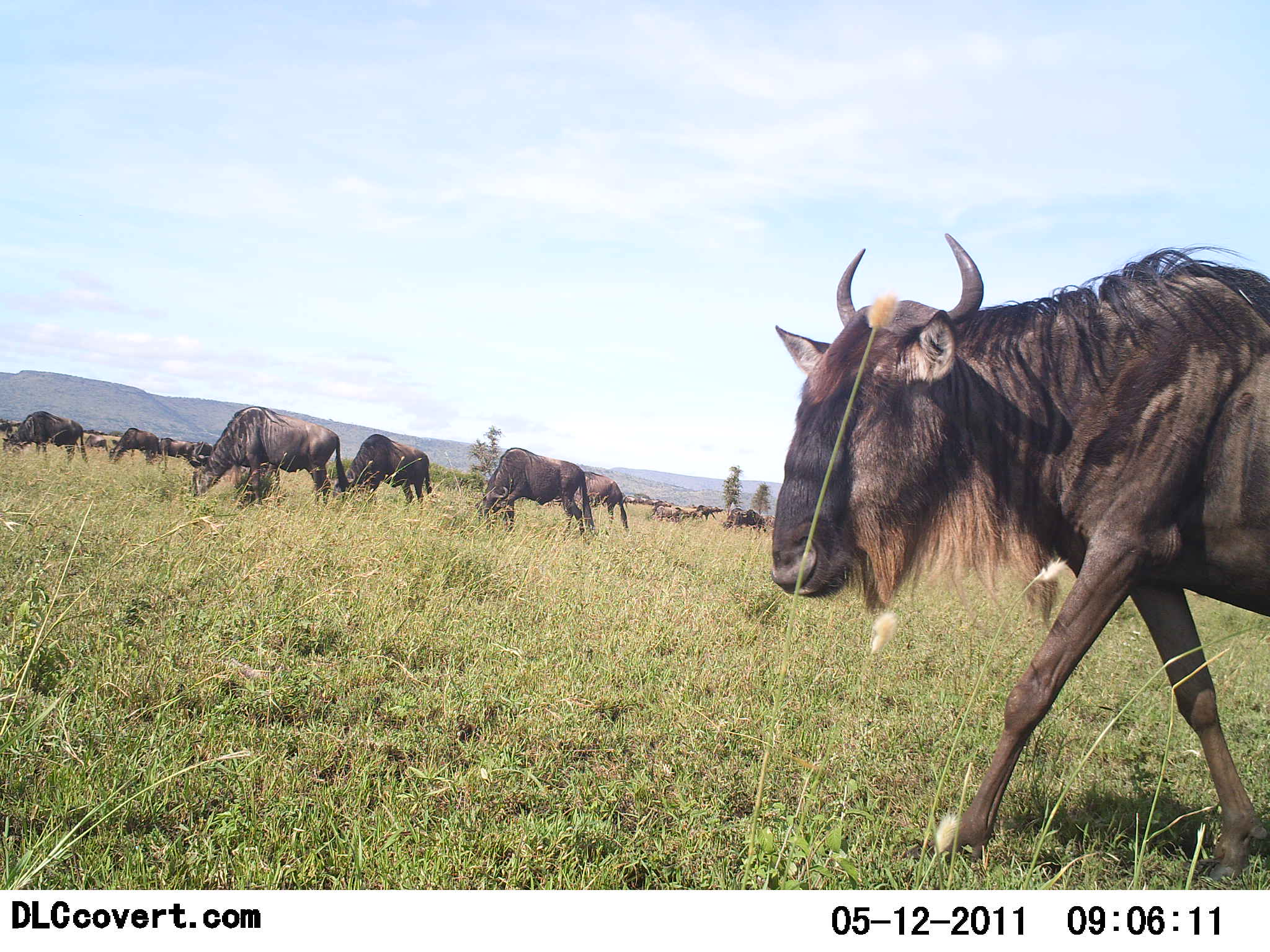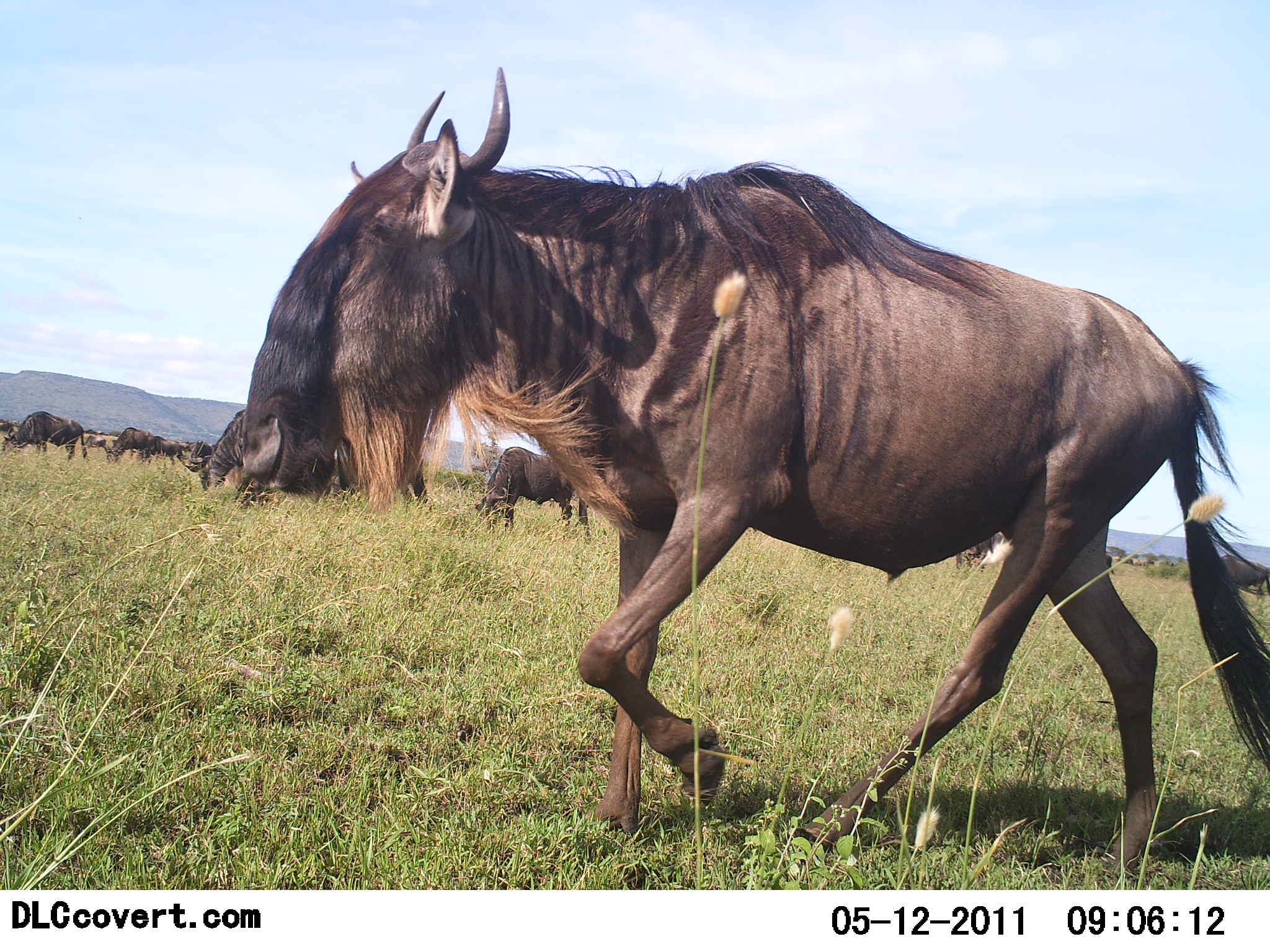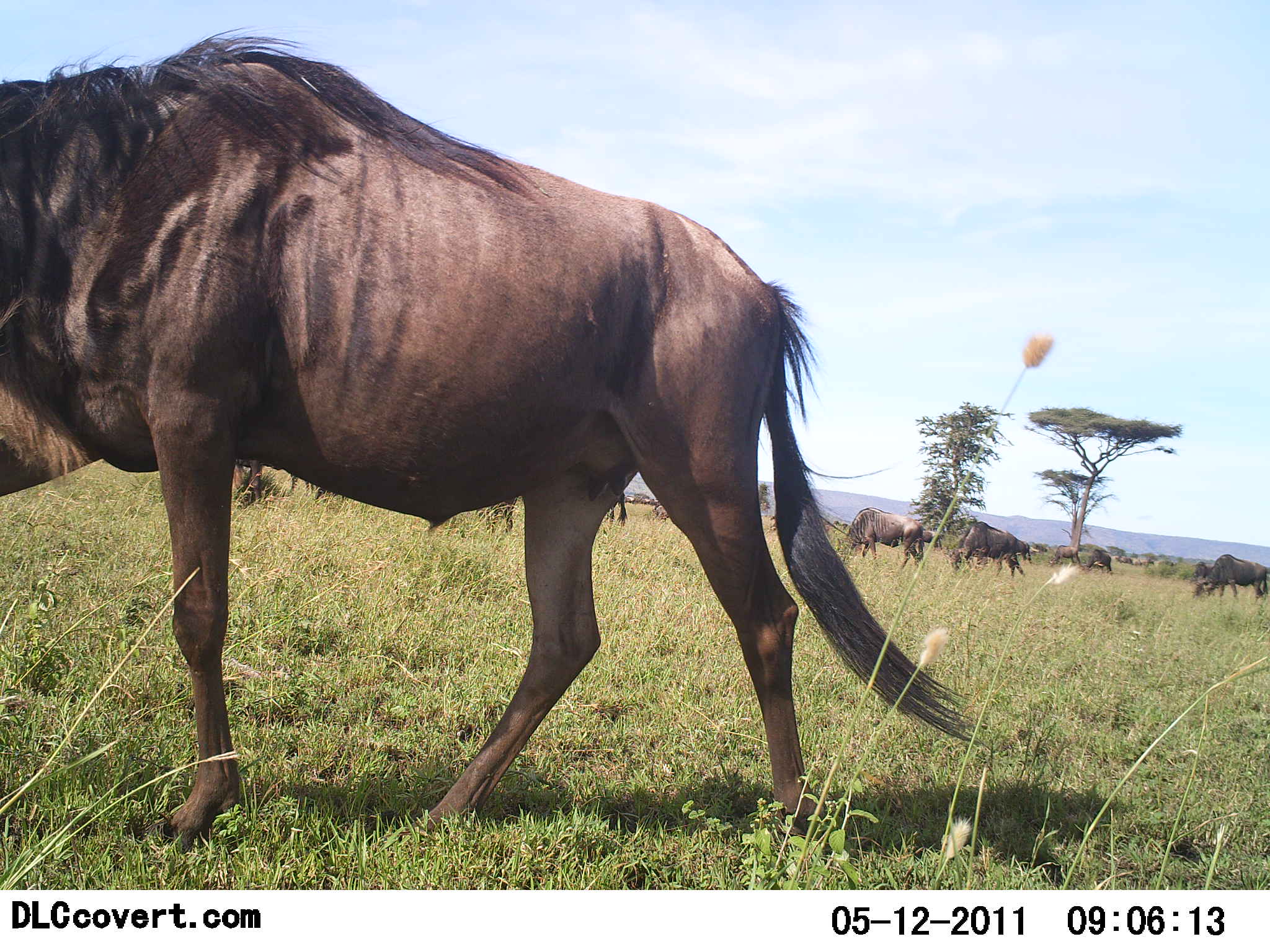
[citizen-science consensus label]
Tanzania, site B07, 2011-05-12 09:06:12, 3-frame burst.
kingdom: Animalia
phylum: Chordata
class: Mammalia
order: Artiodactyla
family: Bovidae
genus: Connochaetes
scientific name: Connochaetes taurinus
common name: blue wildebeest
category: wildebeest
Wildebeest (blue wildebeest) (Connochaetes taurinus), count 11-50. Behavior (volunteer vote fractions): standing 50%, resting 0%, moving 90%, interacting 0%. Young present (vote fraction): 0%. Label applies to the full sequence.